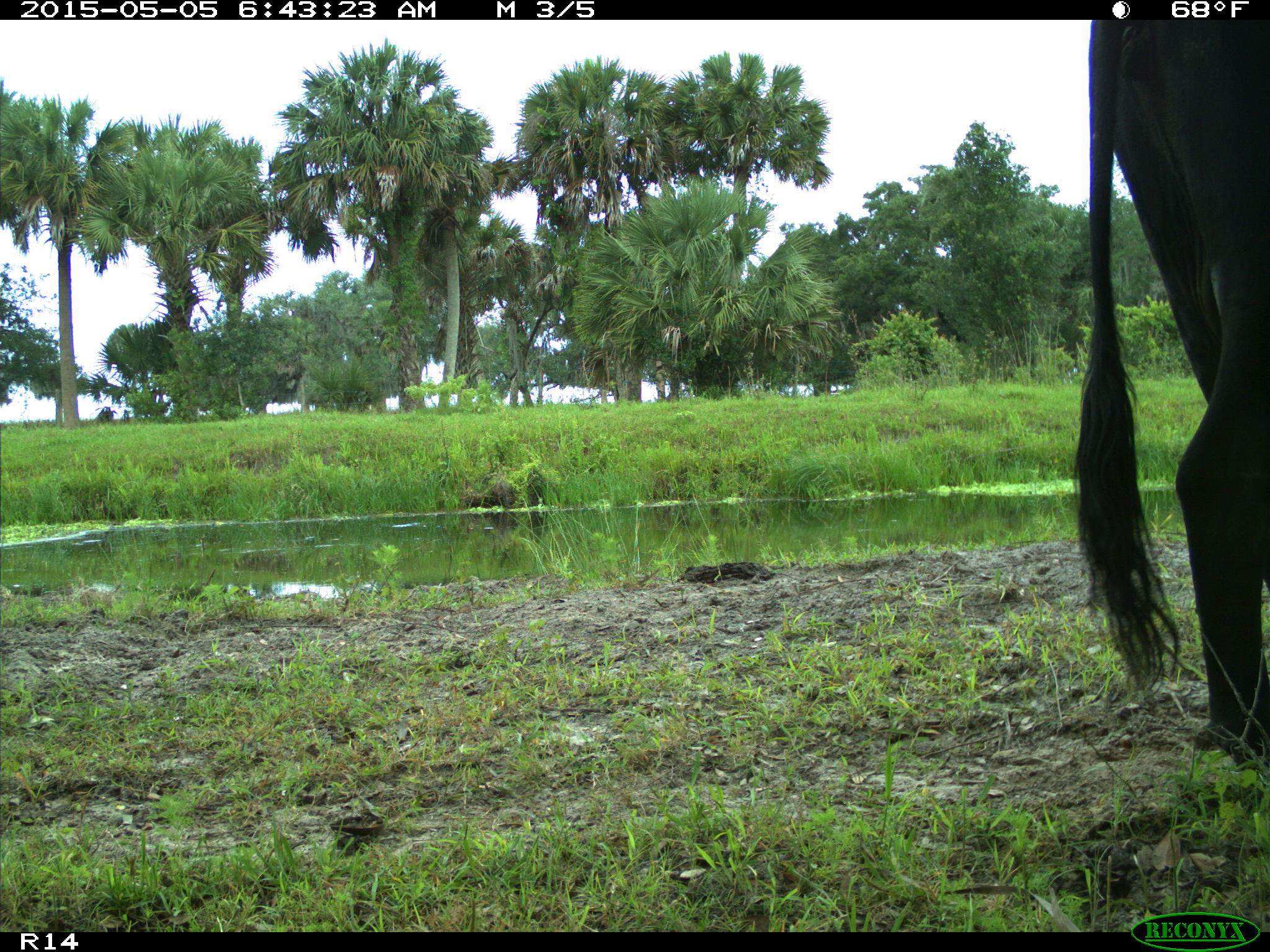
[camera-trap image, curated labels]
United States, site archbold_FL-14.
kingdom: Animalia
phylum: Chordata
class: Mammalia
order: Artiodactyla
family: Bovidae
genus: Bos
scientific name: Bos taurus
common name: domestic cow